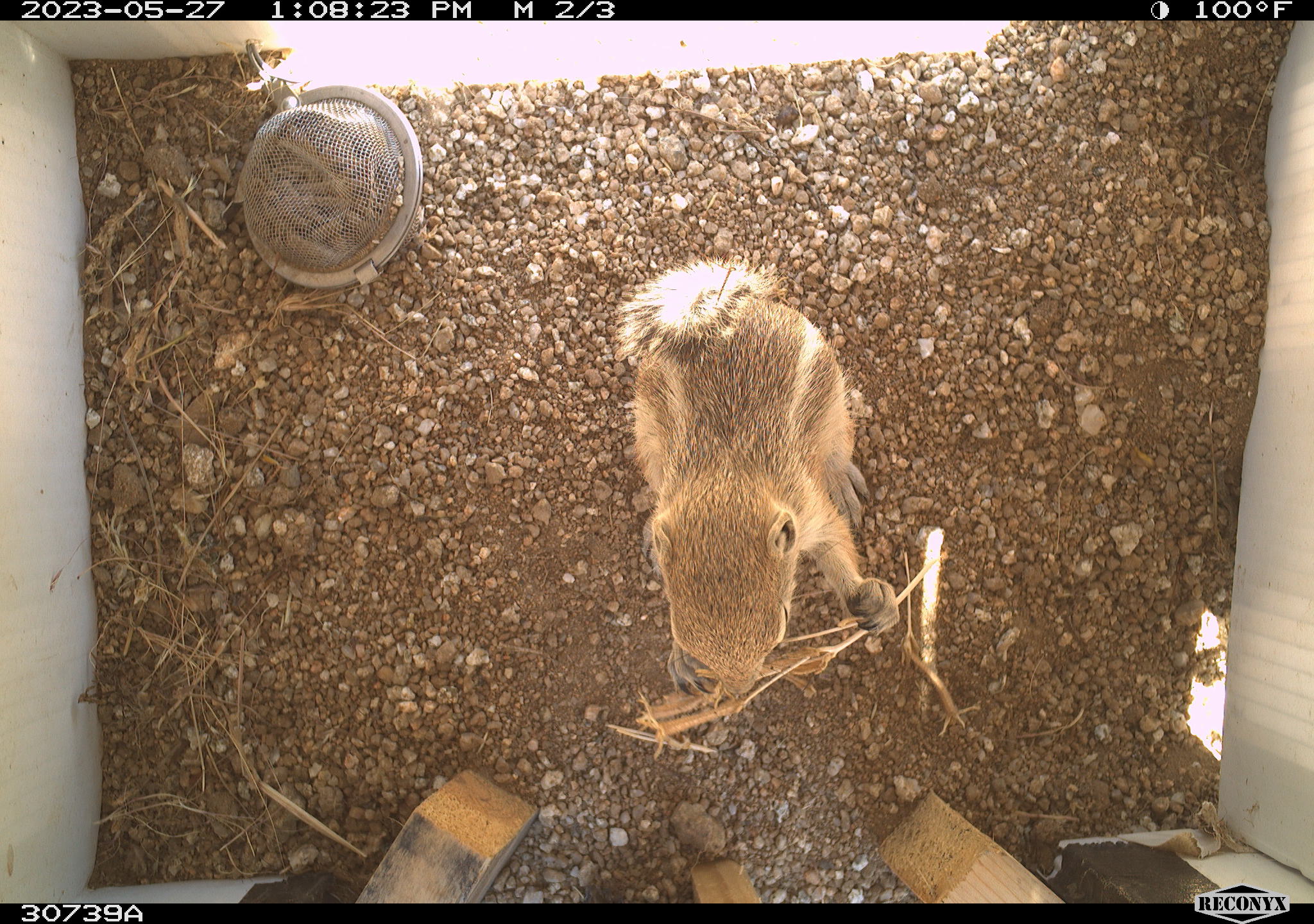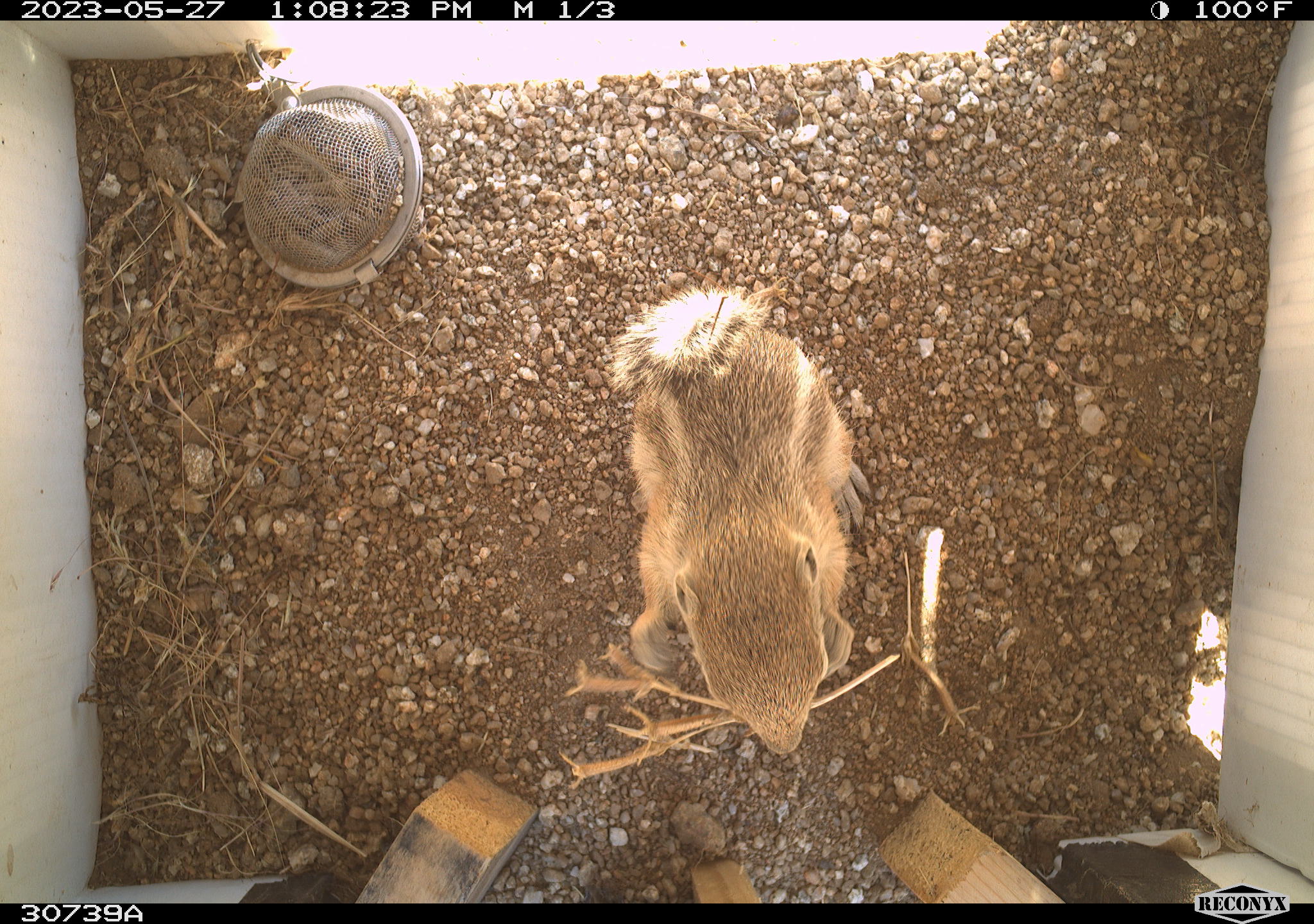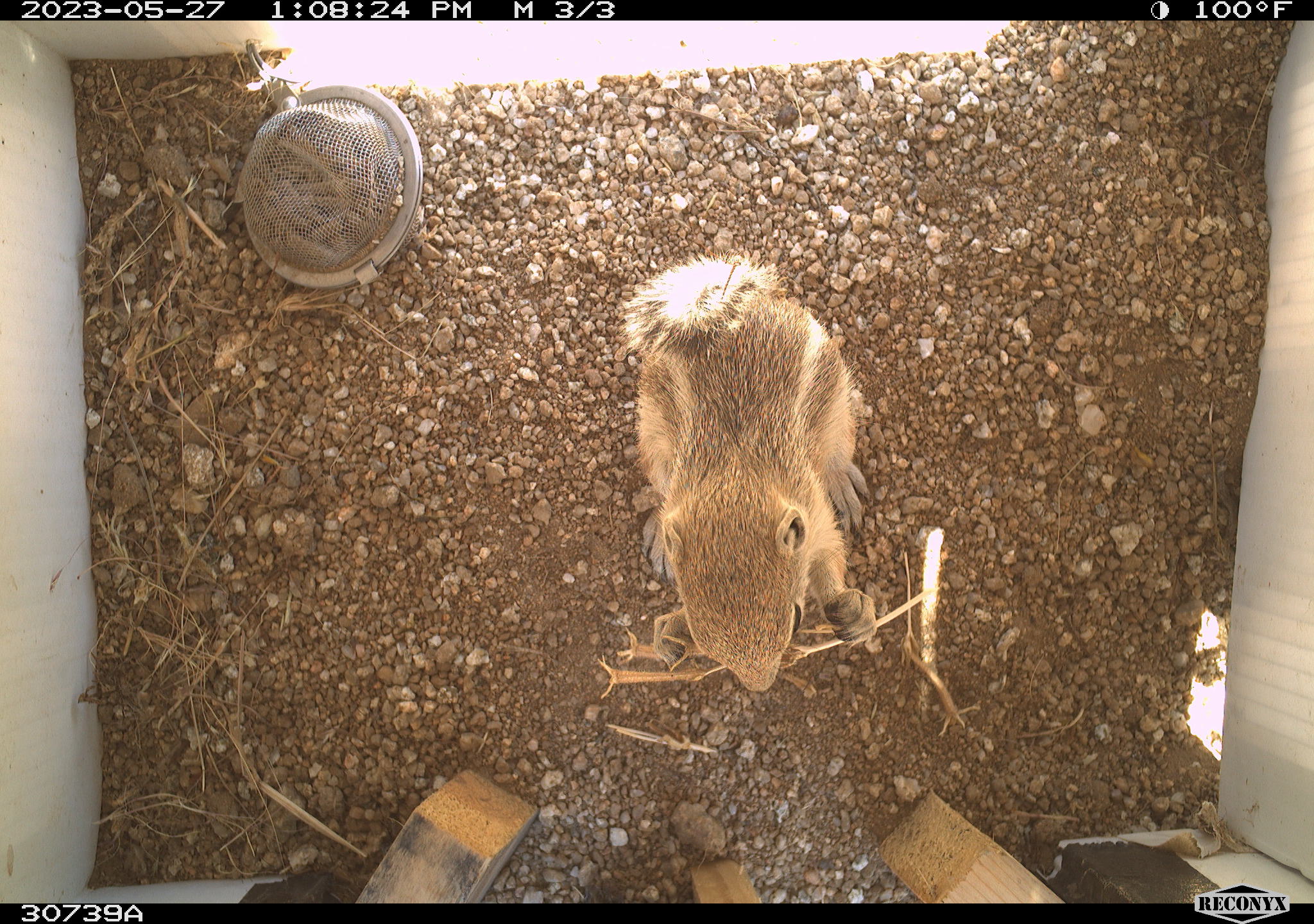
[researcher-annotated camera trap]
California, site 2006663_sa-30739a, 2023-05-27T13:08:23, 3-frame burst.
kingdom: Animalia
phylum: Chordata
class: Mammalia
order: Rodentia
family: Sciuridae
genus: Ammospermophilus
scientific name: Ammospermophilus leucurus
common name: white-tailed antelope squirrel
White-tailed antelope squirrel (Ammospermophilus leucurus).